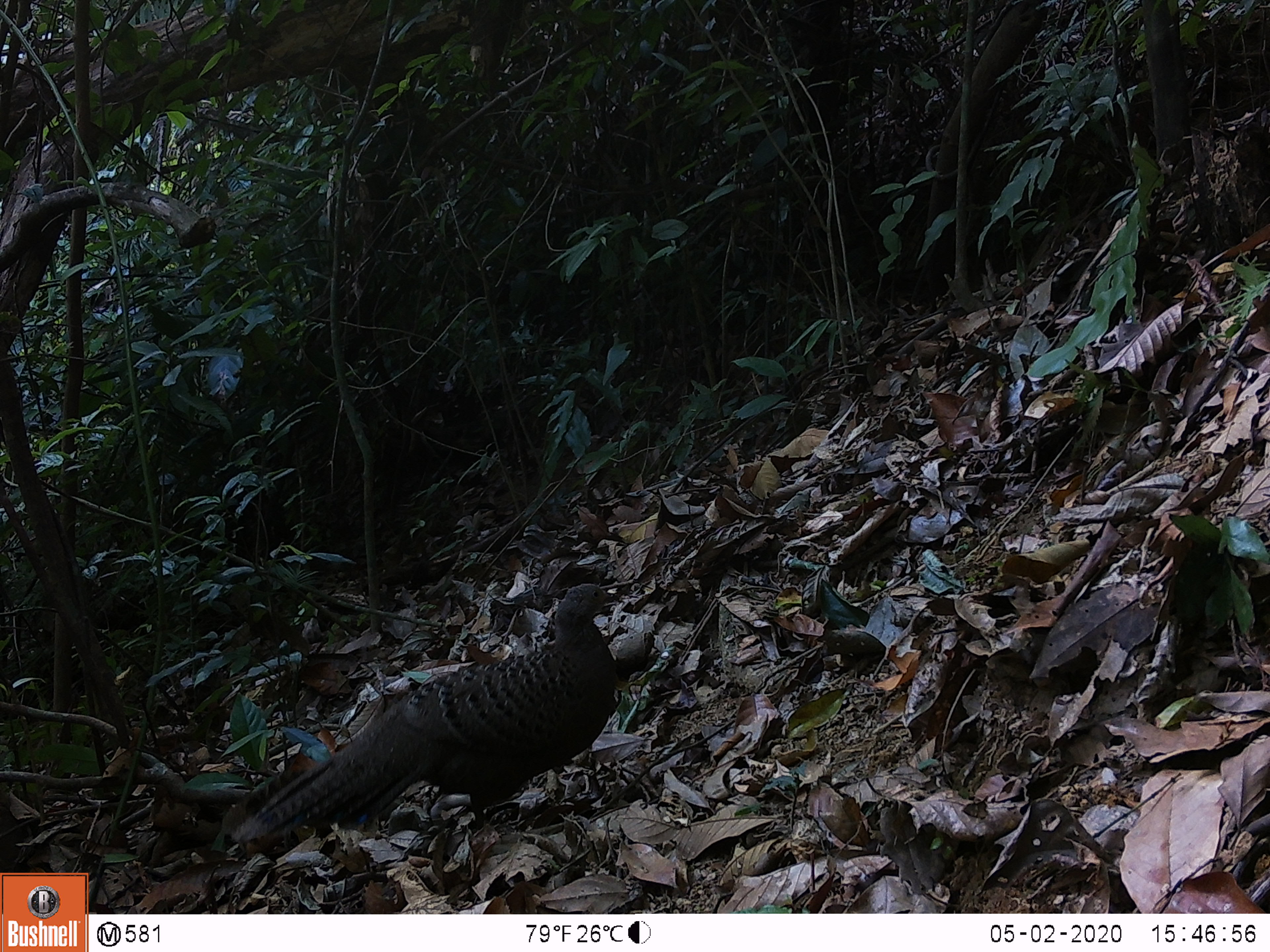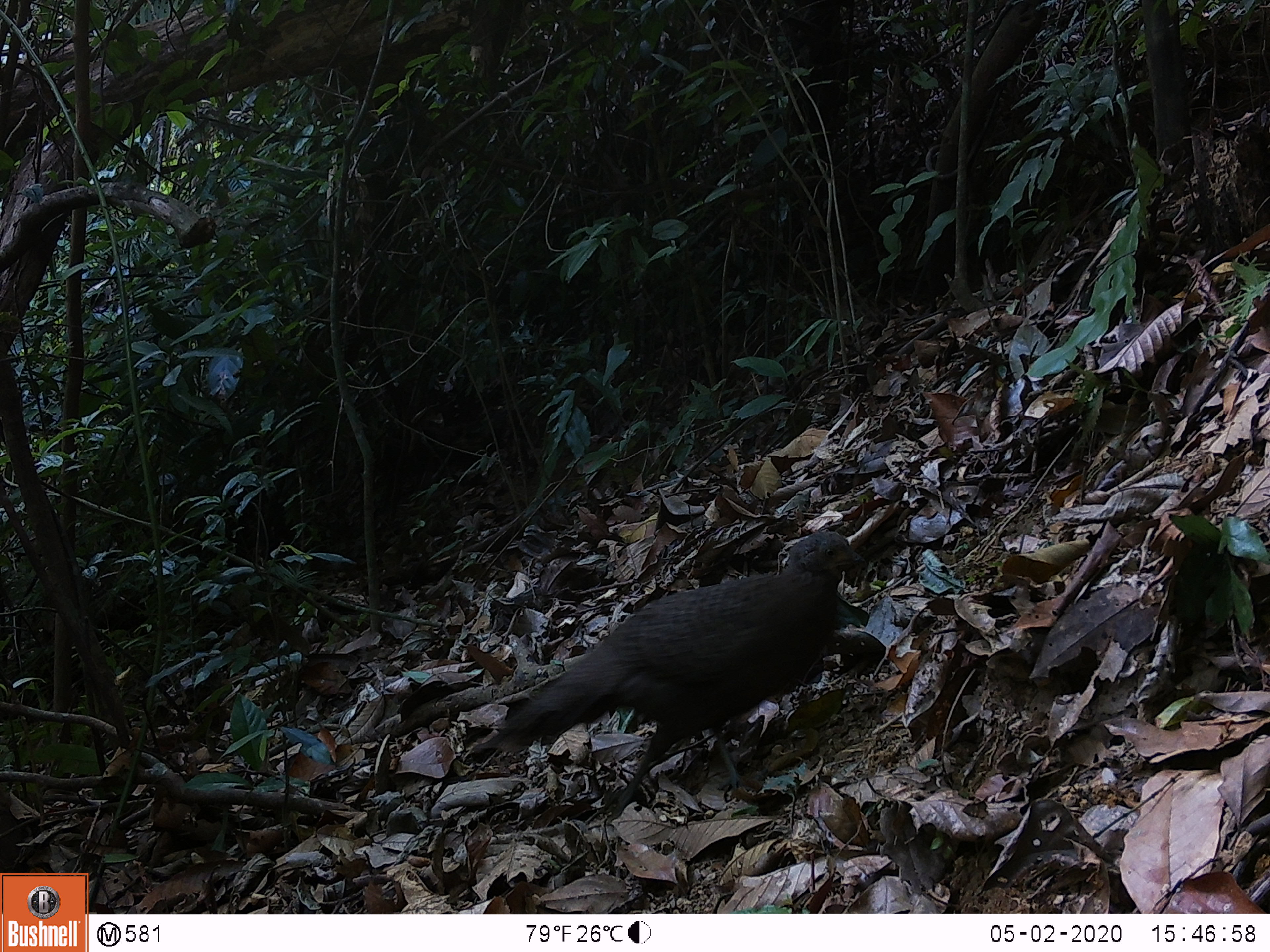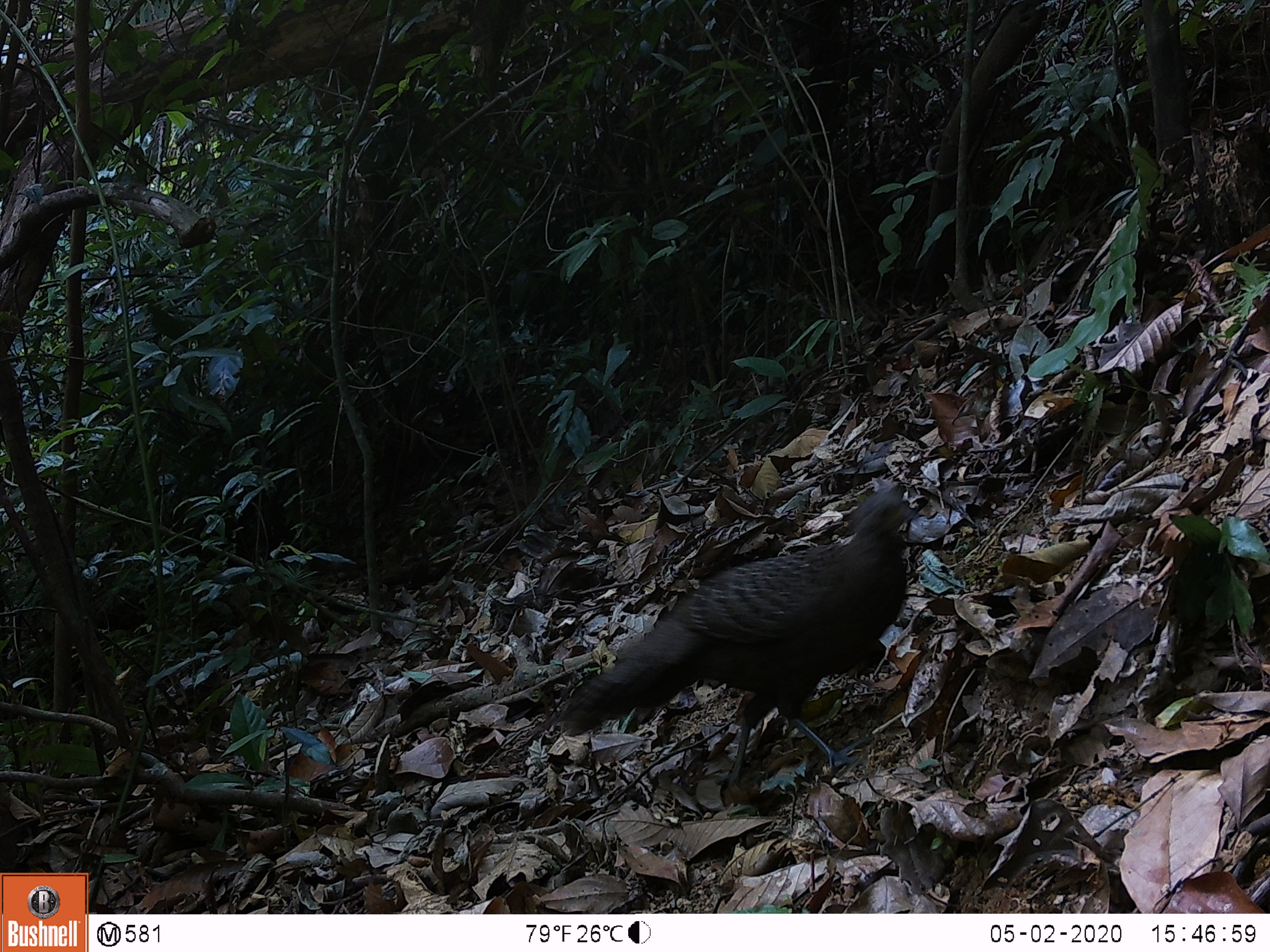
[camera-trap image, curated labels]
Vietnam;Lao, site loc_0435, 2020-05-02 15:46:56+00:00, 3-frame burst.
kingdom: Animalia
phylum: Chordata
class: Aves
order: Galliformes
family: Phasianidae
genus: Polyplectron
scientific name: Polyplectron bicalcaratum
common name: gray peacock-pheasant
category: grey peacock pheasant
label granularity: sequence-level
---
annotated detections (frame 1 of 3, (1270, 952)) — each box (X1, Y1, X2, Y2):
grey peacock pheasant: (219, 579, 622, 854)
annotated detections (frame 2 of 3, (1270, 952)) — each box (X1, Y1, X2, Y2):
grey peacock pheasant: (474, 529, 866, 824)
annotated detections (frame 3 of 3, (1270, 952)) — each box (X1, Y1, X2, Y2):
grey peacock pheasant: (532, 488, 920, 784)